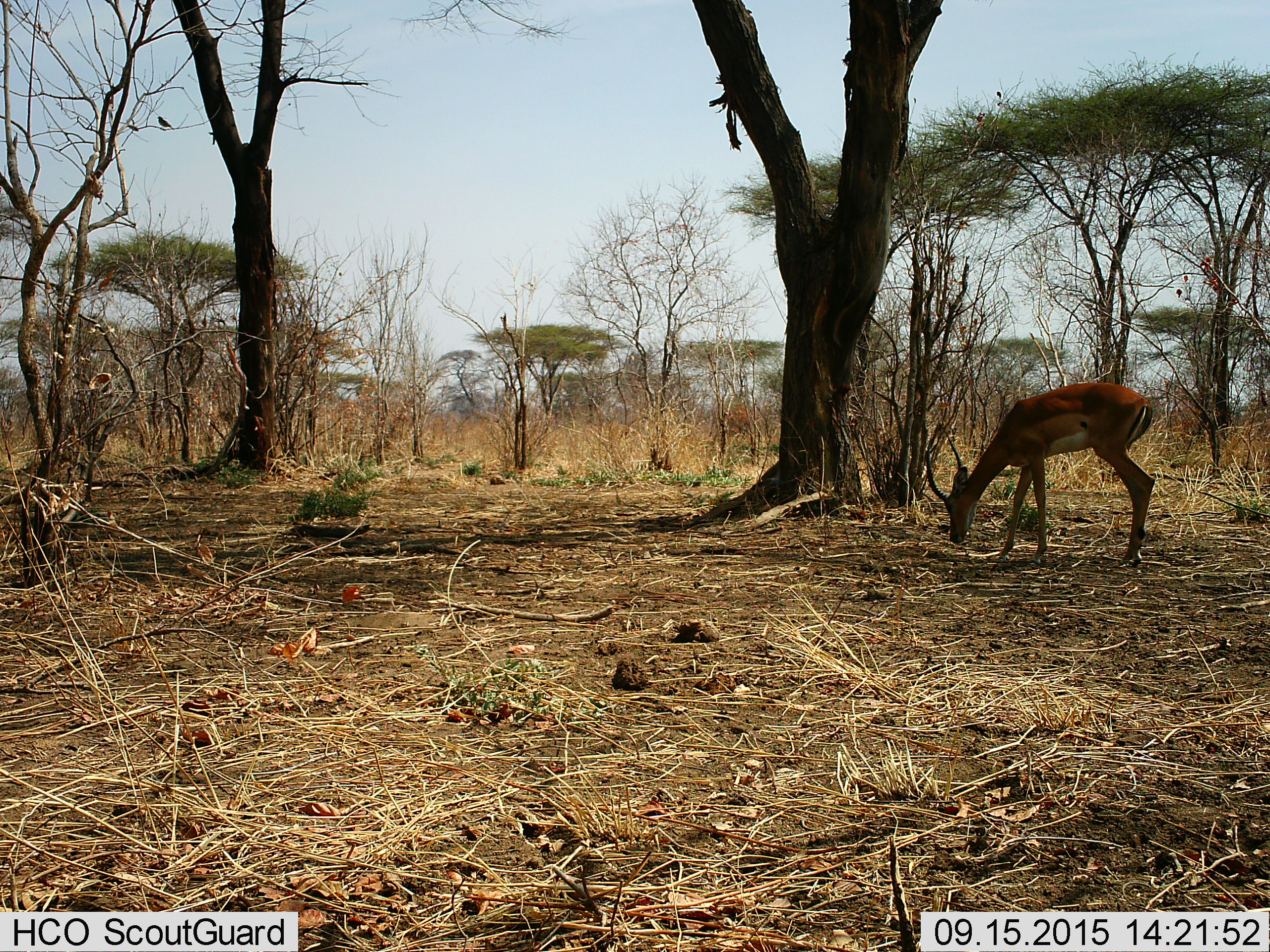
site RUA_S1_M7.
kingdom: Animalia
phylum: Chordata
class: Mammalia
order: Artiodactyla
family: Bovidae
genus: Aepyceros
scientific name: Aepyceros melampus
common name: impala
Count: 1.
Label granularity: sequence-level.